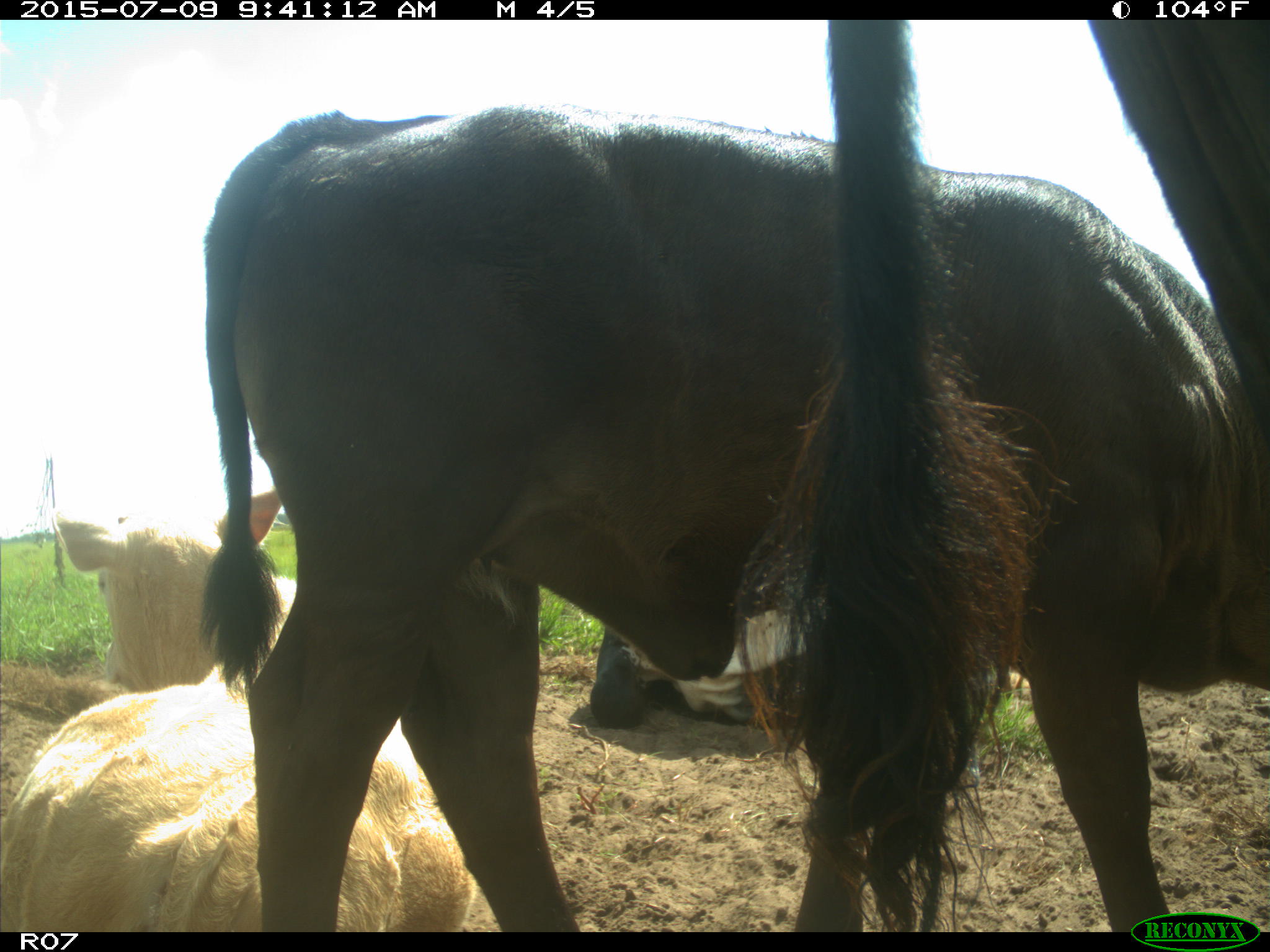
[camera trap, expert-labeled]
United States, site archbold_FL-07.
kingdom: Animalia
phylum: Chordata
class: Mammalia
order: Artiodactyla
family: Bovidae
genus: Bos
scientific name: Bos taurus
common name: domestic cow